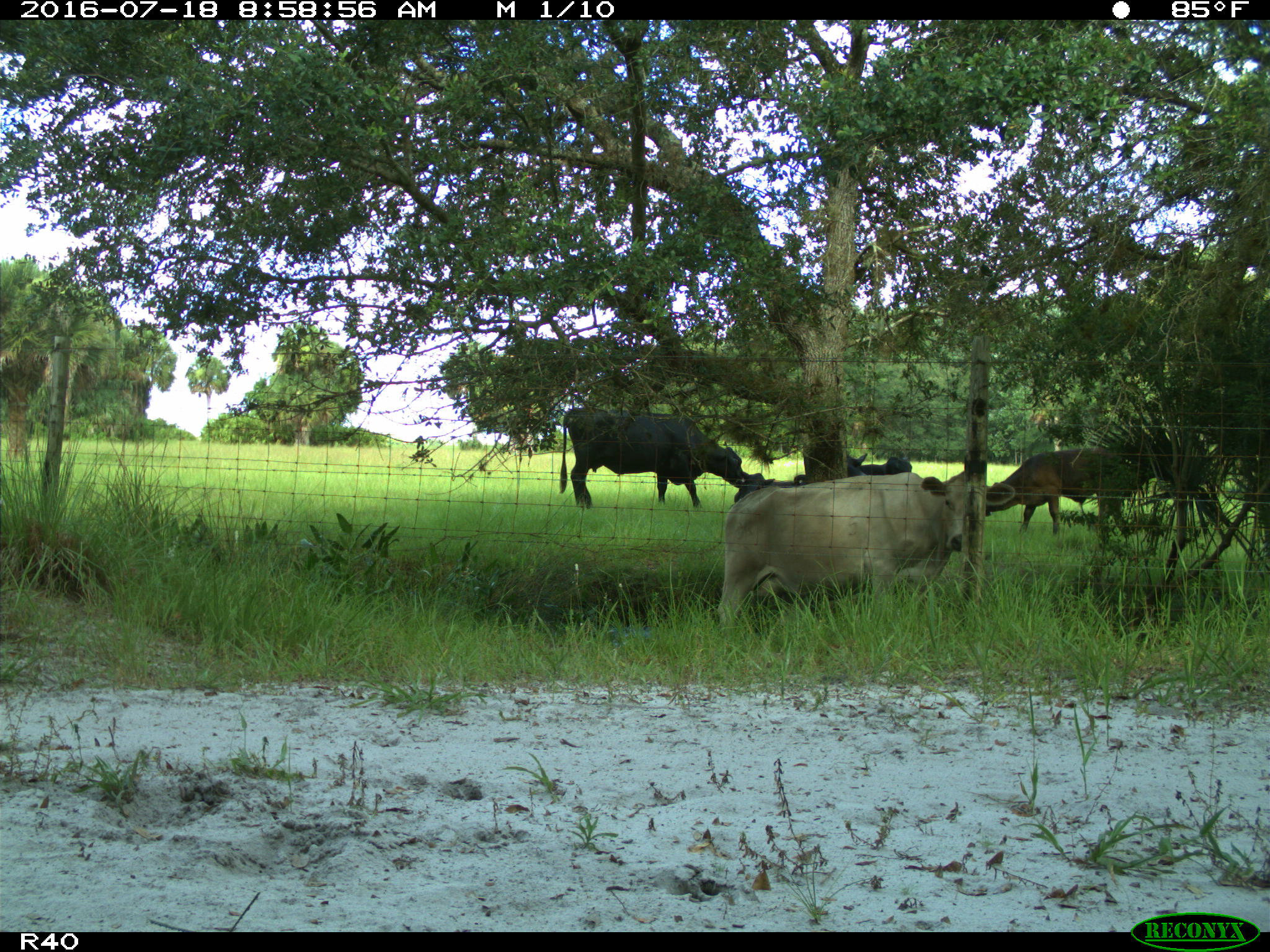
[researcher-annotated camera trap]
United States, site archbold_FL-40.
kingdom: Animalia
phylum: Chordata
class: Mammalia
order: Artiodactyla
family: Bovidae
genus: Bos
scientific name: Bos taurus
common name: domestic cow